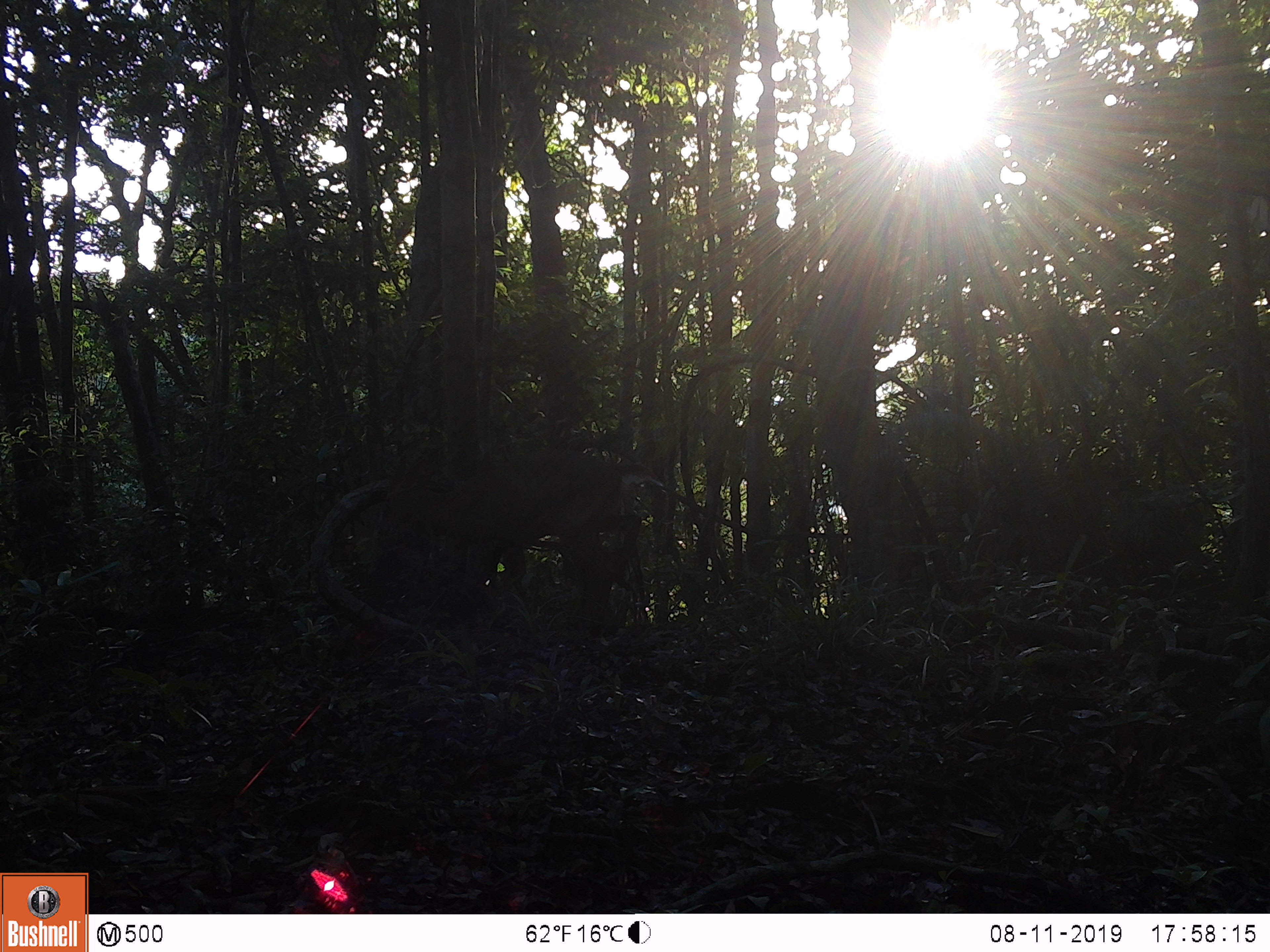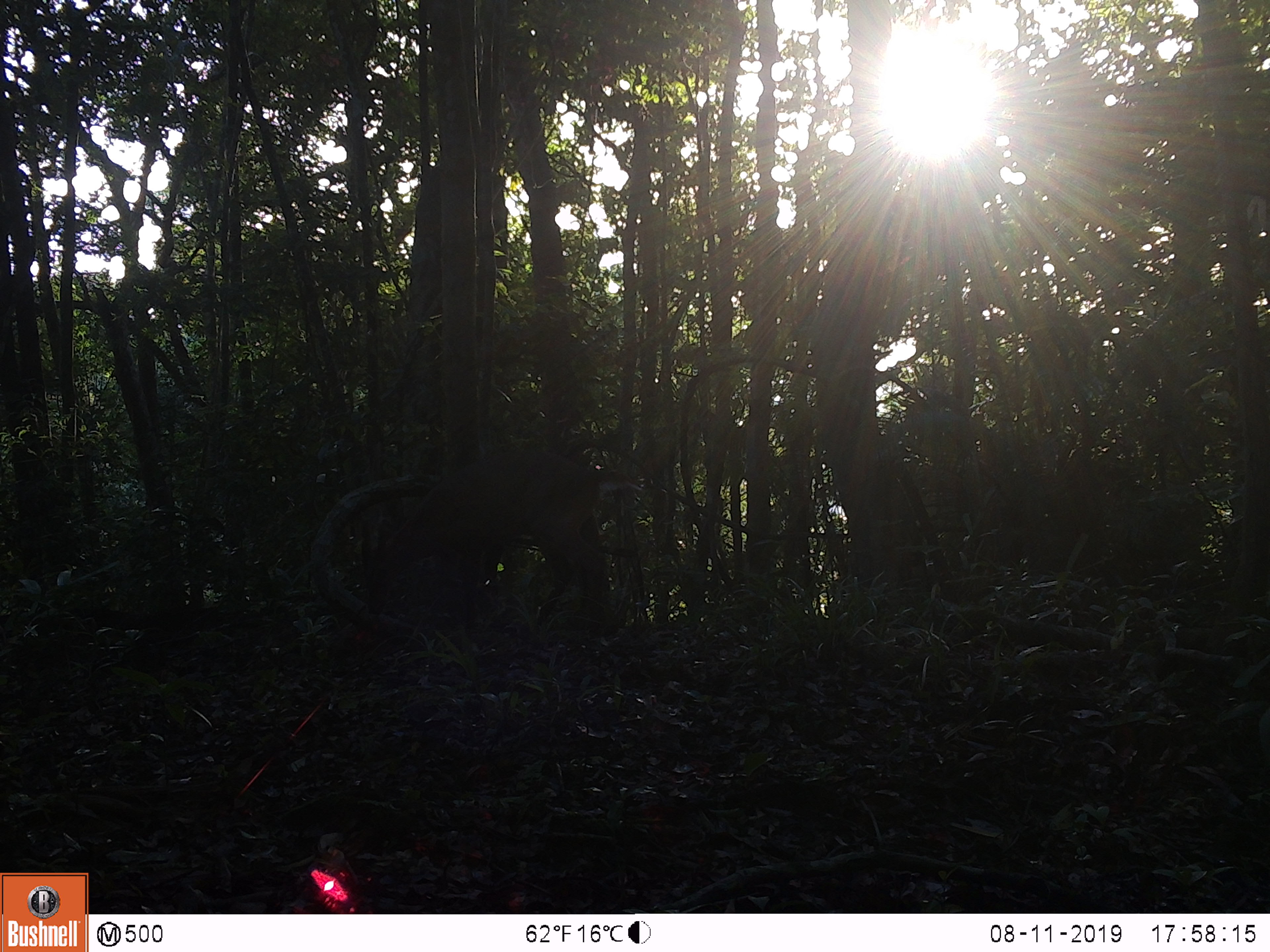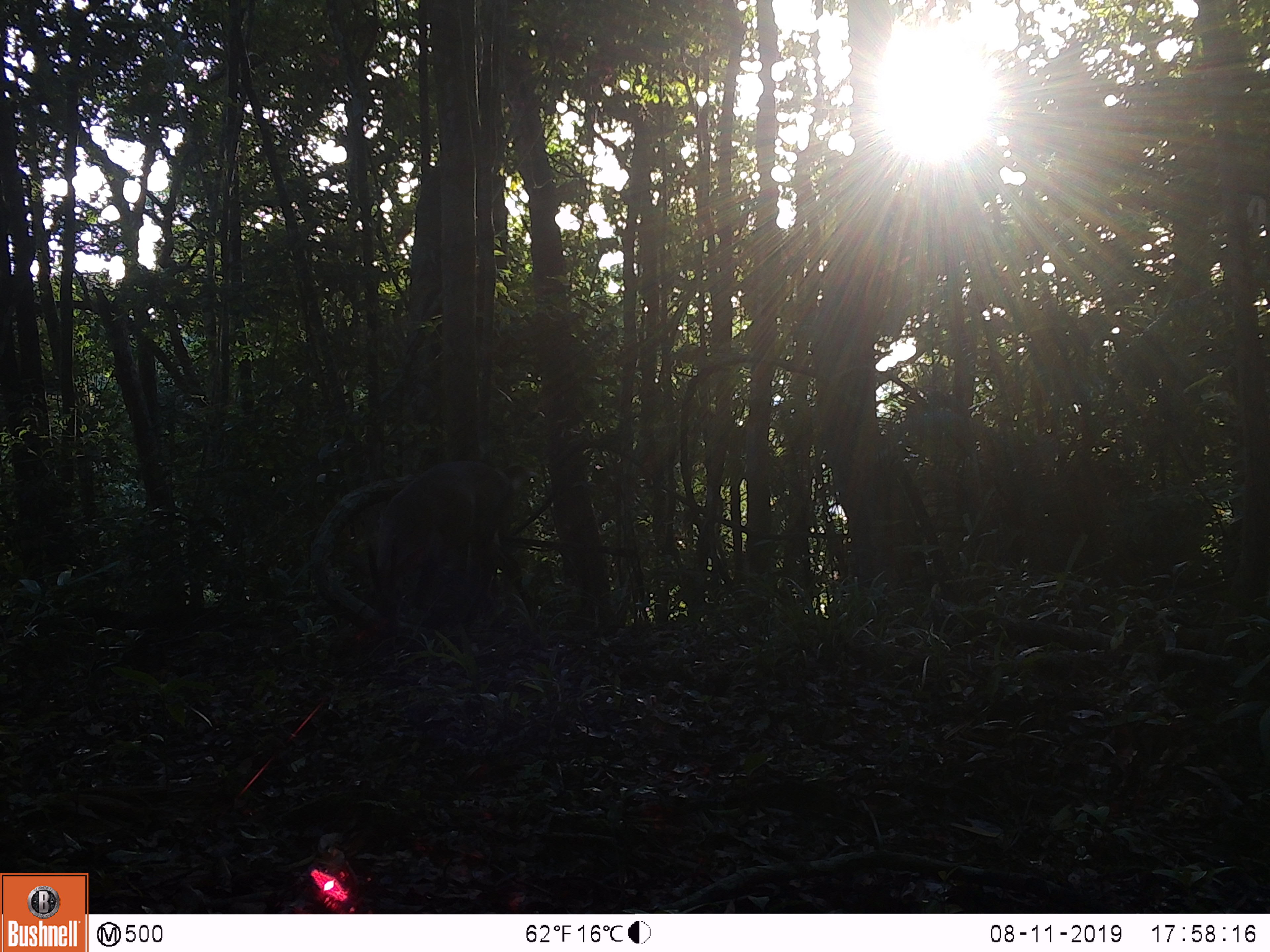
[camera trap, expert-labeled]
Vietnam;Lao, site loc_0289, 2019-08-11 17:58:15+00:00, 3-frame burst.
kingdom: Animalia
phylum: Chordata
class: Mammalia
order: Artiodactyla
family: Cervidae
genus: Muntiacus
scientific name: Muntiacus vuquangensis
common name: large-antlered muntjac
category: large antlered muntjac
Large antlered muntjac (large-antlered muntjac) (Muntiacus vuquangensis). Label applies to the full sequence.